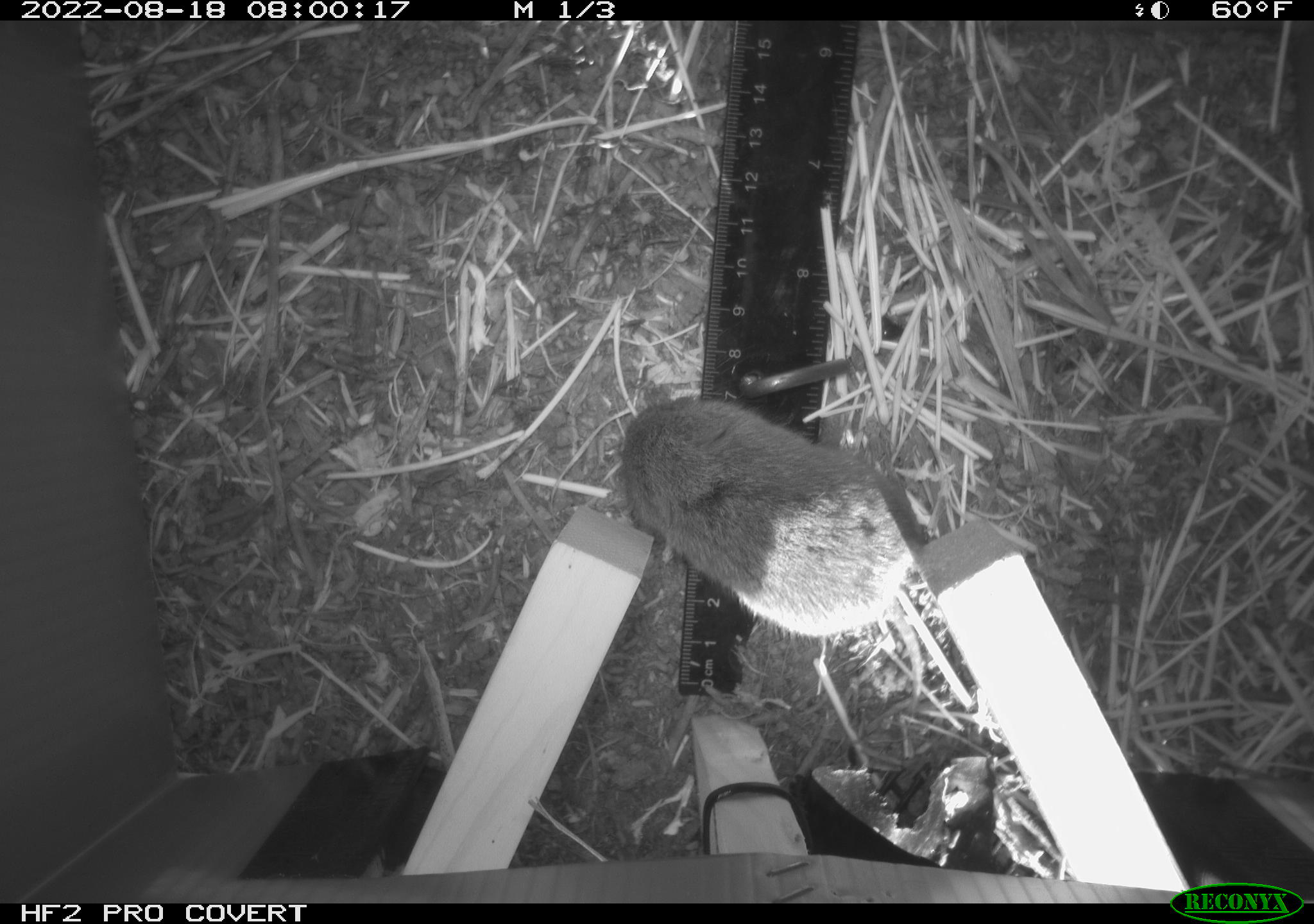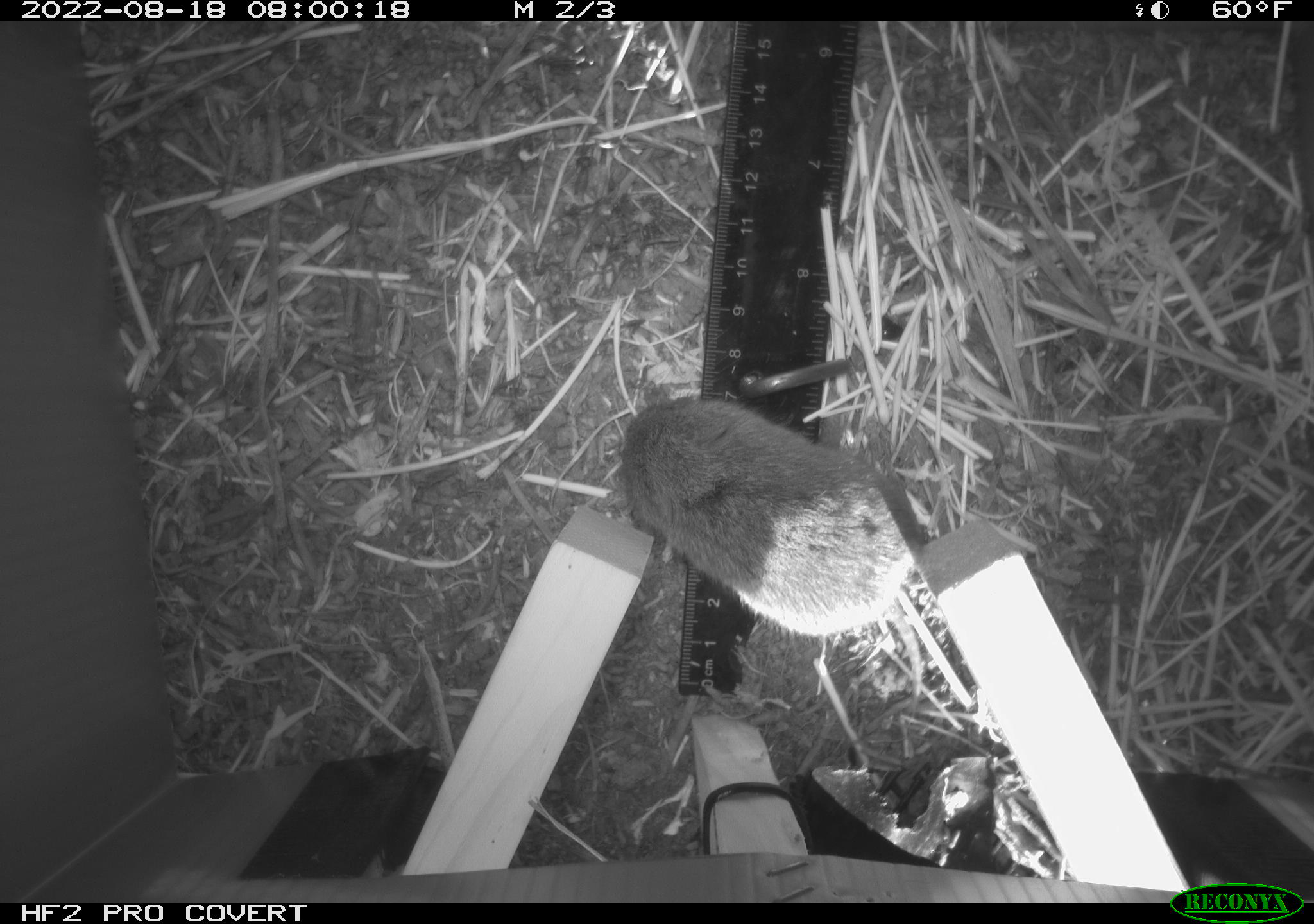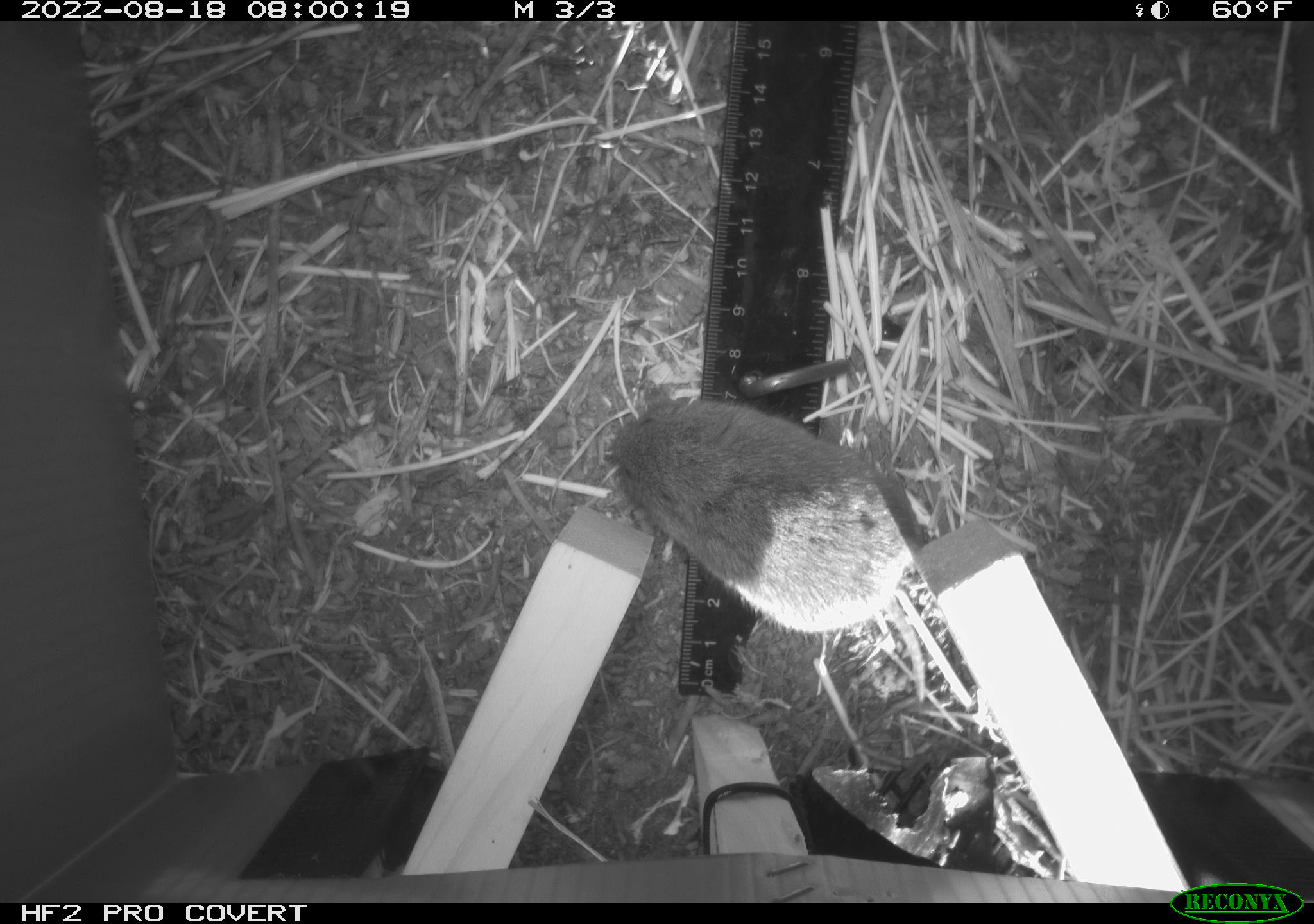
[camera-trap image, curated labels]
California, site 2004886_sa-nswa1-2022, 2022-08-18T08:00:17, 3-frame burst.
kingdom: Animalia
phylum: Chordata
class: Mammalia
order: Rodentia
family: Cricetidae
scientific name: Cricetidae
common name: hamsters, voles, lemmings, and allies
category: cricetidae family